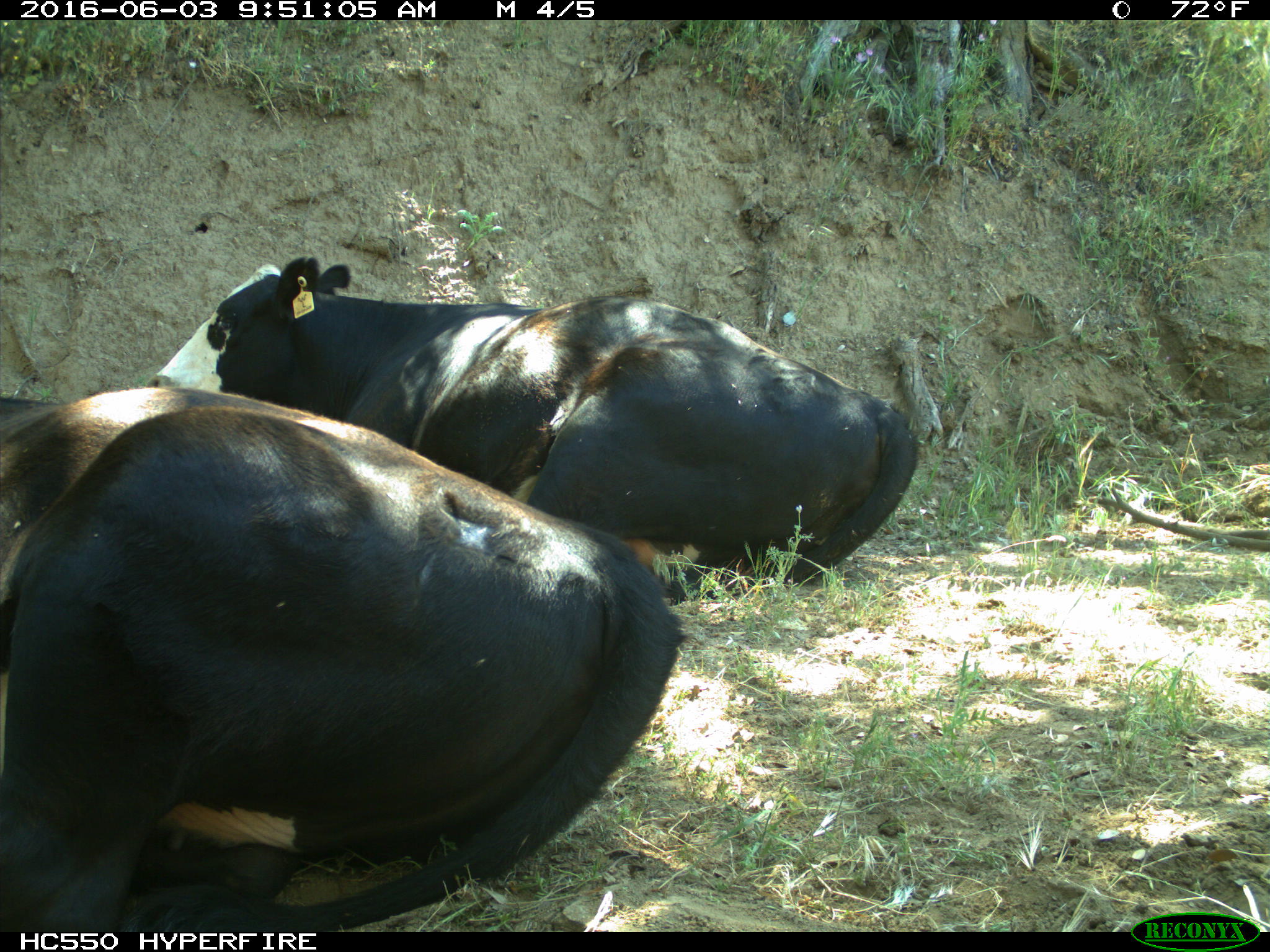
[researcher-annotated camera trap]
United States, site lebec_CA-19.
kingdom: Animalia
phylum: Chordata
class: Mammalia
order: Artiodactyla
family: Bovidae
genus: Bos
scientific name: Bos taurus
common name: domestic cow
Bos taurus (domestic cow).